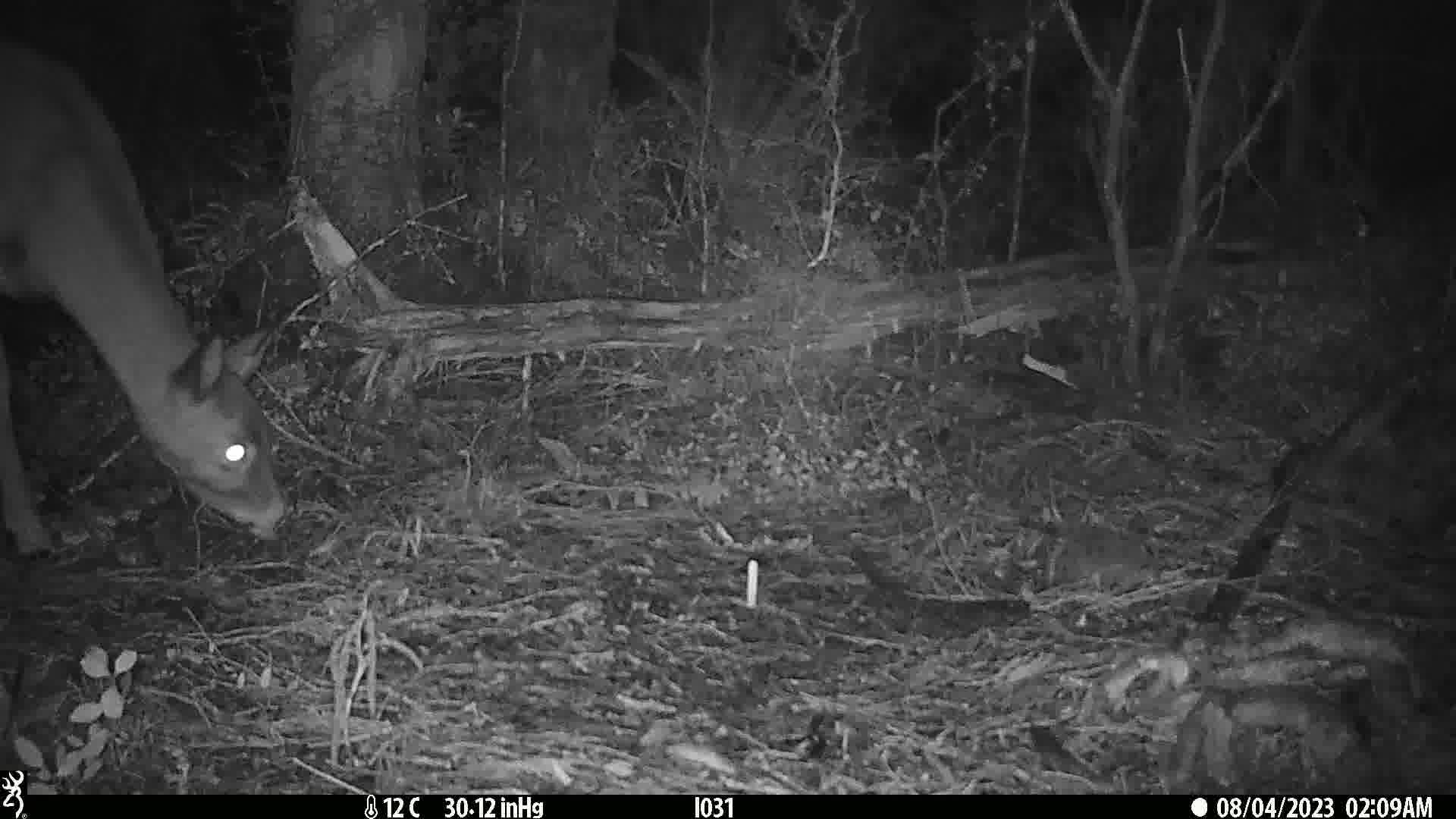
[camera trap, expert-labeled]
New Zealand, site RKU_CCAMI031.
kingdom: Animalia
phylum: Chordata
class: Mammalia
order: Artiodactyla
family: Cervidae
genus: Odocoileus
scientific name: Odocoileus virginianus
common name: white-tailed deer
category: white tailed deer